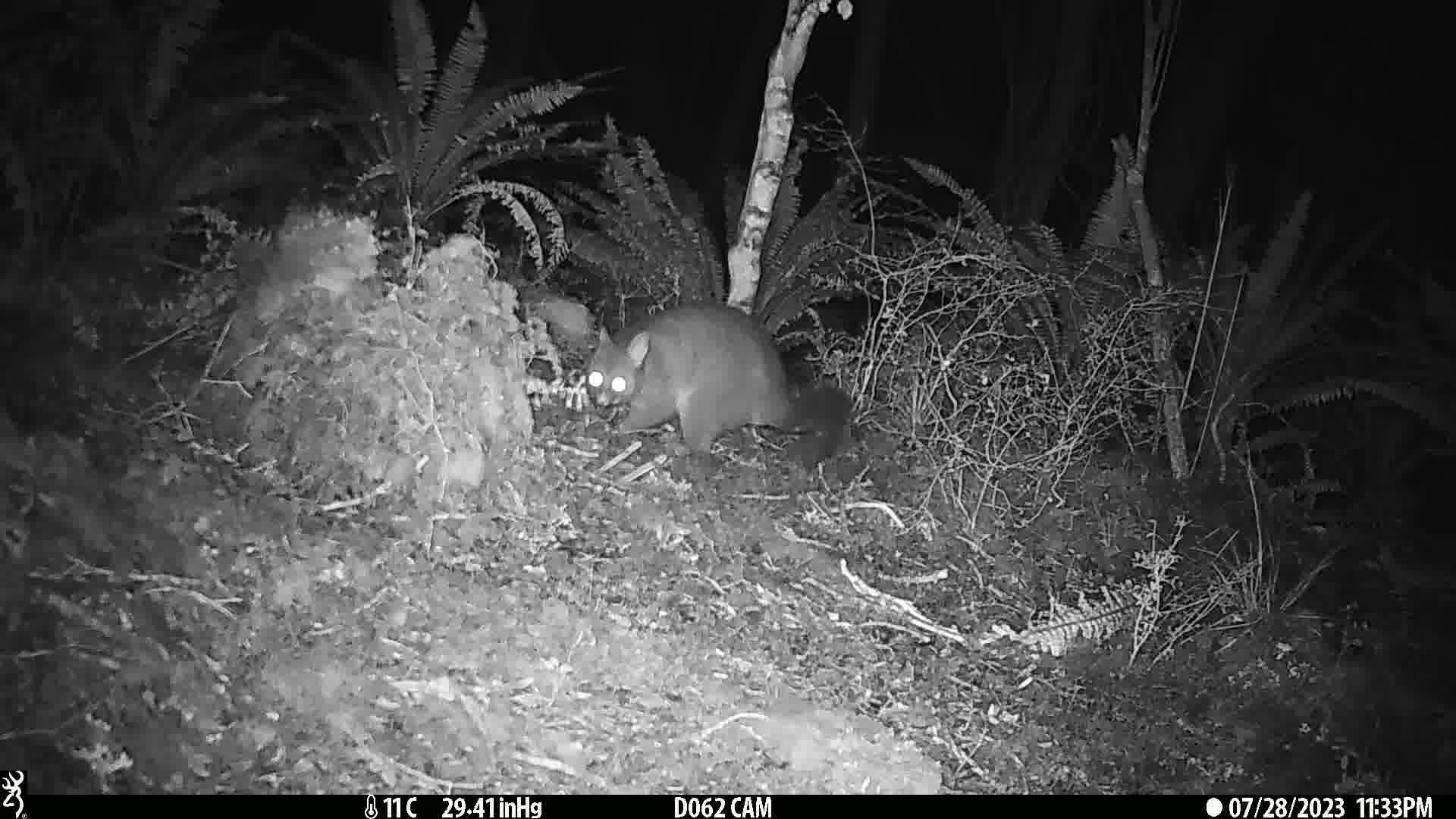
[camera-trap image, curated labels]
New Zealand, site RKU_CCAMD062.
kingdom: Animalia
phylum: Chordata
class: Mammalia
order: Diprotodontia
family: Phalangeridae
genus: Trichosurus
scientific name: Trichosurus vulpecula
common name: common brushtail possum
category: possum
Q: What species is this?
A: Possum (common brushtail possum) (Trichosurus vulpecula).